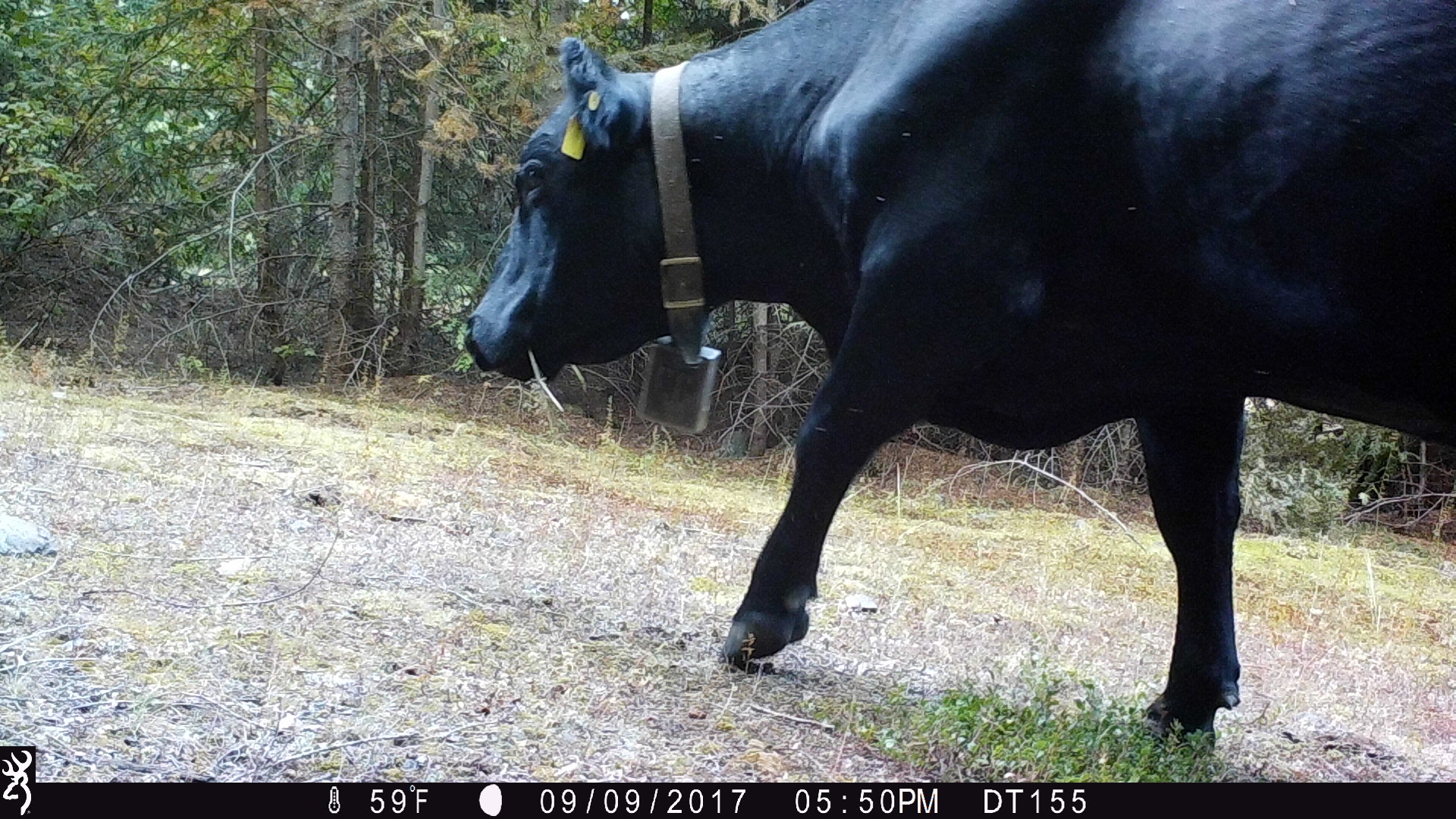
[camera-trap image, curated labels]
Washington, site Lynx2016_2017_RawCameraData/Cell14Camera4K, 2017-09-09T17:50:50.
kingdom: Animalia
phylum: Chordata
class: Mammalia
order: Artiodactyla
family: Bovidae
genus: Bos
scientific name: Bos taurus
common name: domestic cattle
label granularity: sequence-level